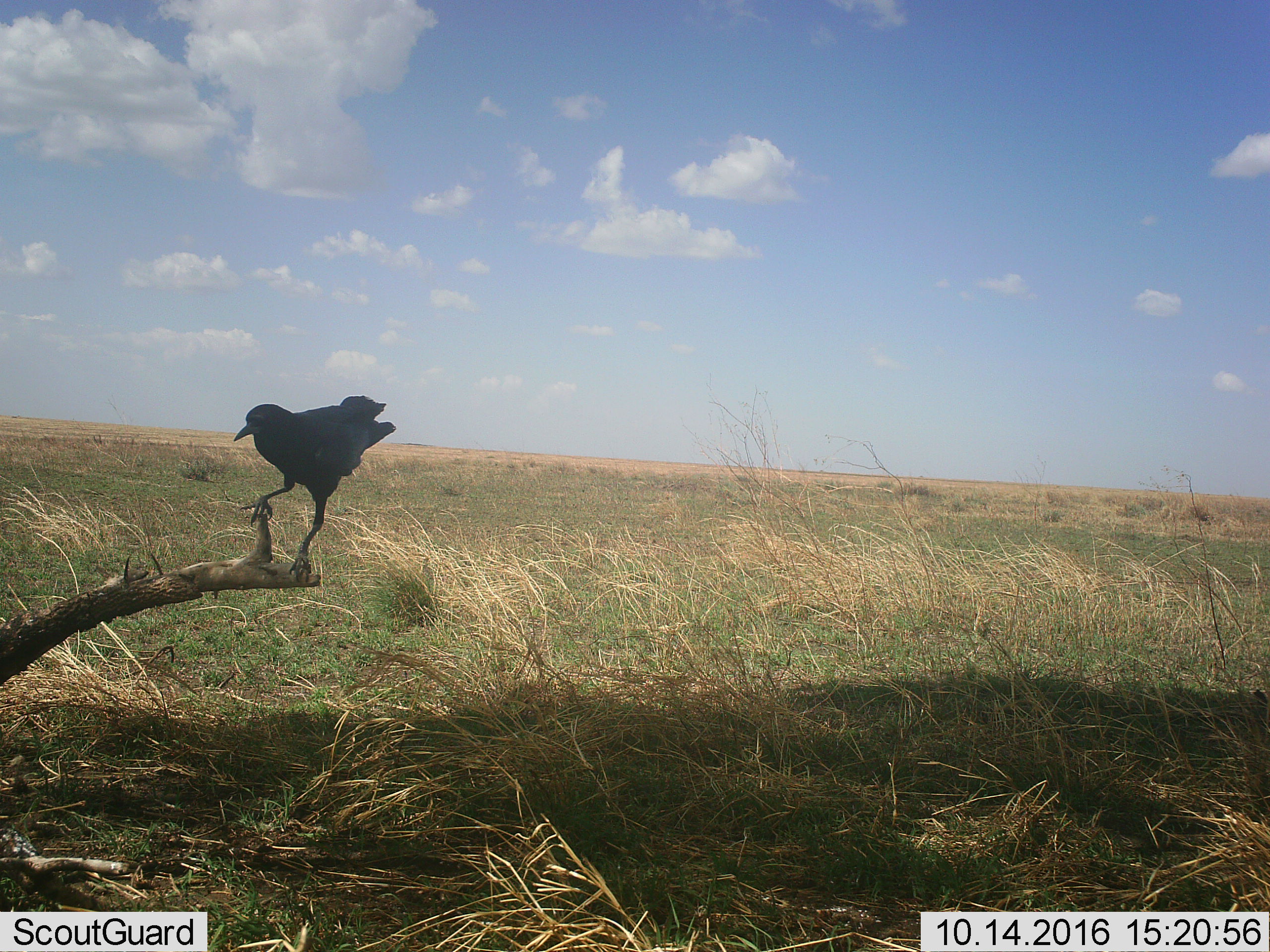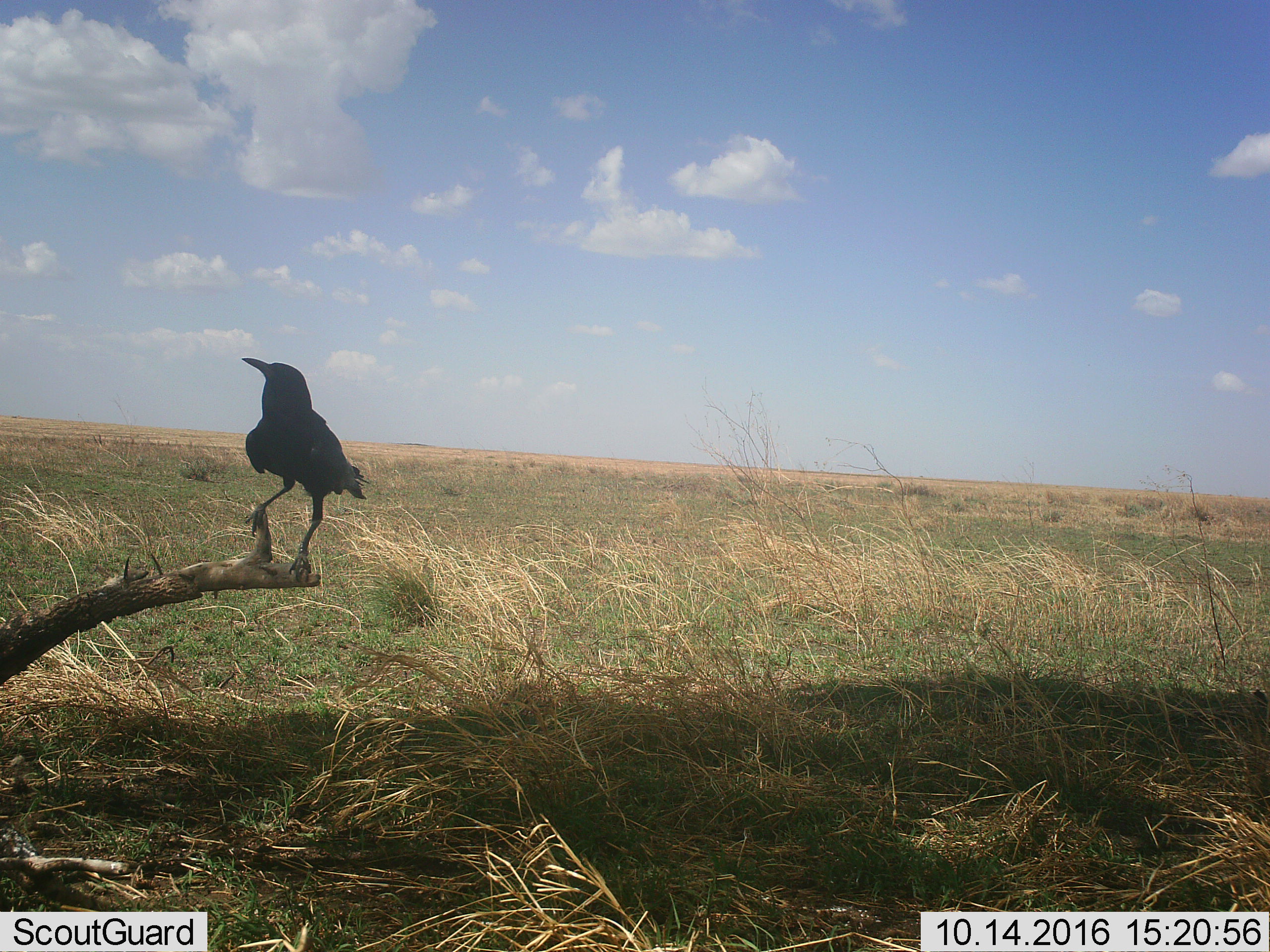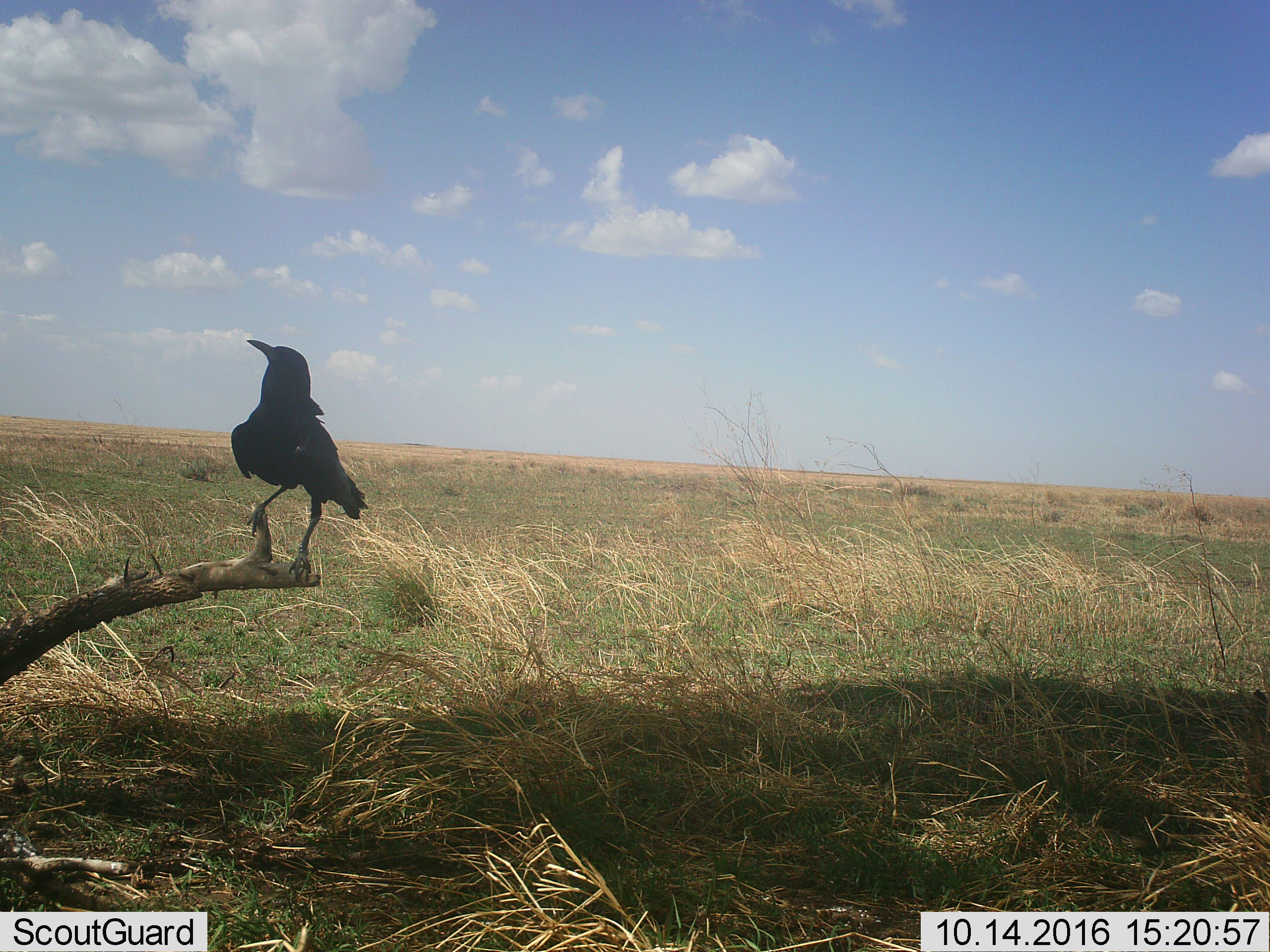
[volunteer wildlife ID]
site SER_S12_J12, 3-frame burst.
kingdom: Animalia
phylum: Chordata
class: Aves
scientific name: Aves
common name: bird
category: birdother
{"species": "birdother (bird) (Aves)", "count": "1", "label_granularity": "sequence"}